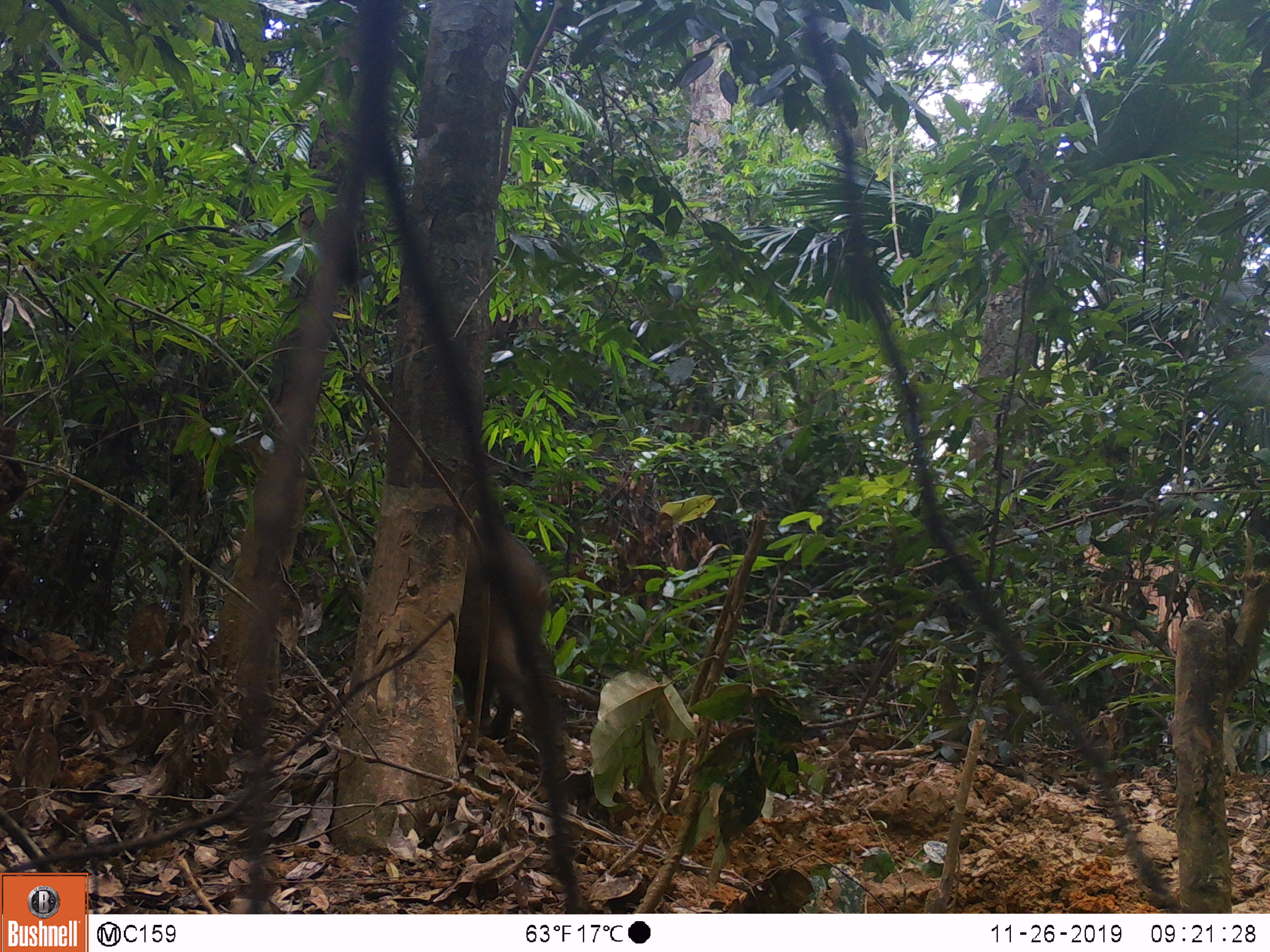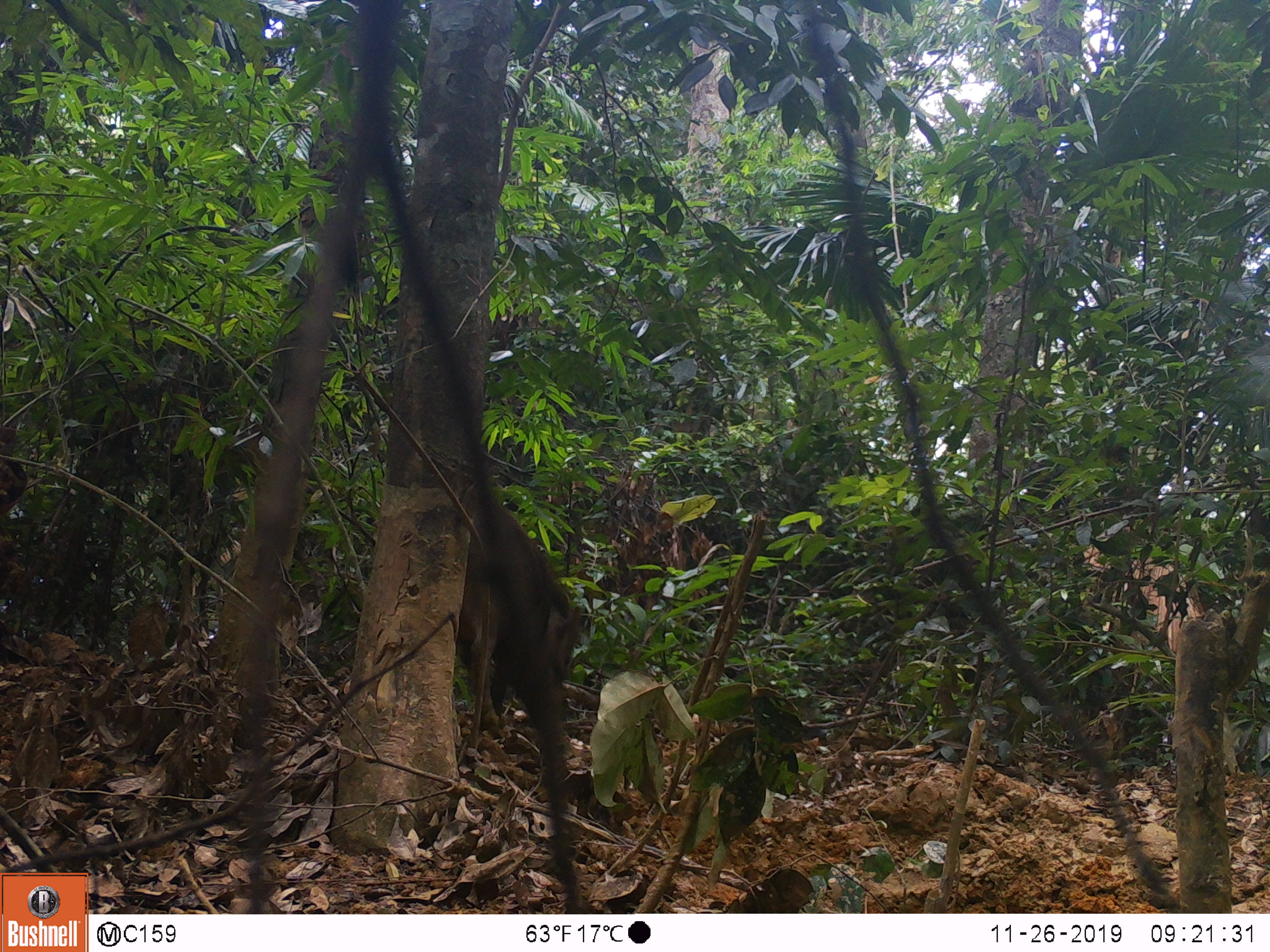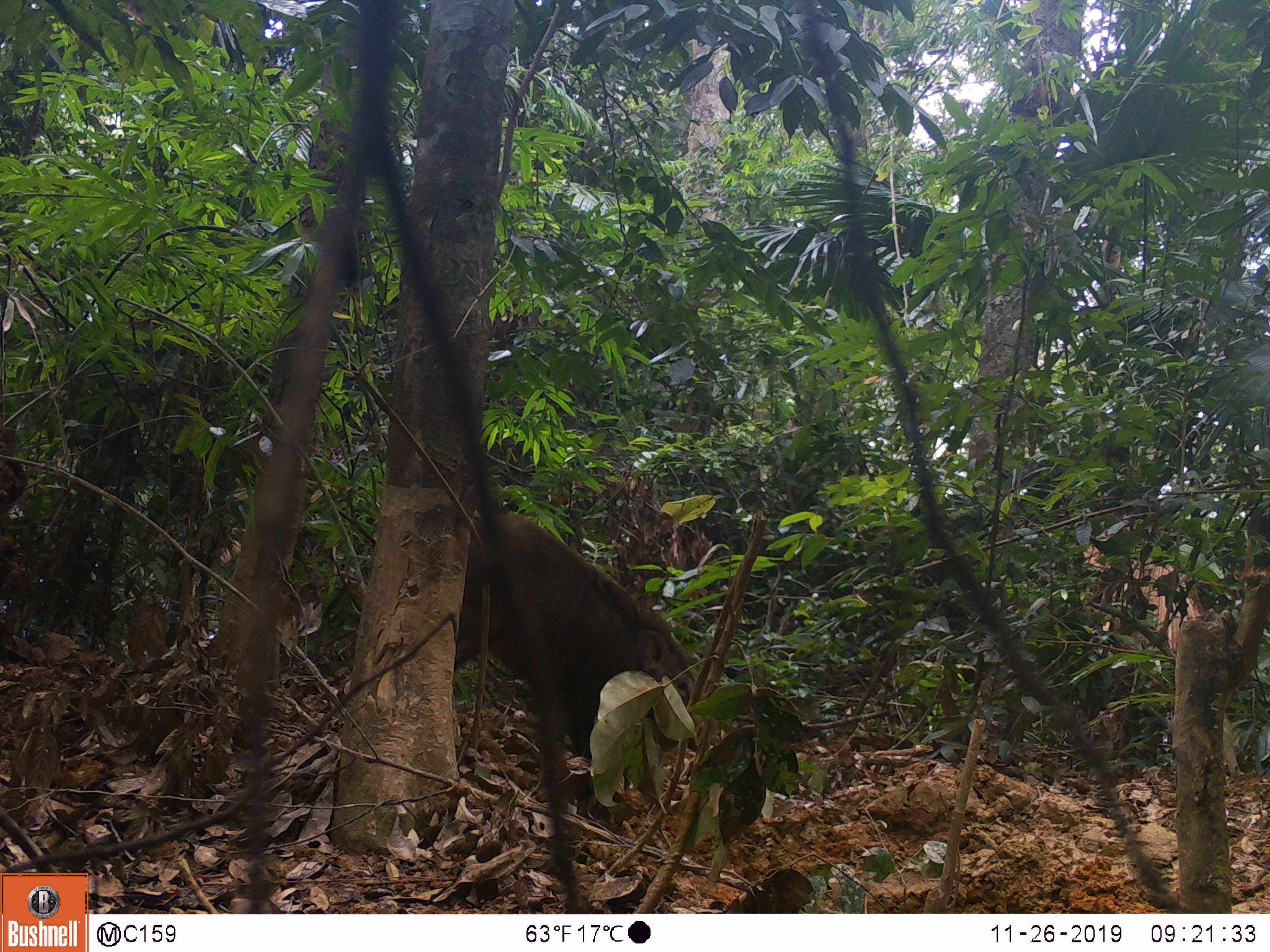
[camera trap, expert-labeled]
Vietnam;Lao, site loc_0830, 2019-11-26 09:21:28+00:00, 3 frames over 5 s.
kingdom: Animalia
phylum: Chordata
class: Mammalia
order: Artiodactyla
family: Suidae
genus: Sus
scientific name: Sus scrofa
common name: eurasian wild pig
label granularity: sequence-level